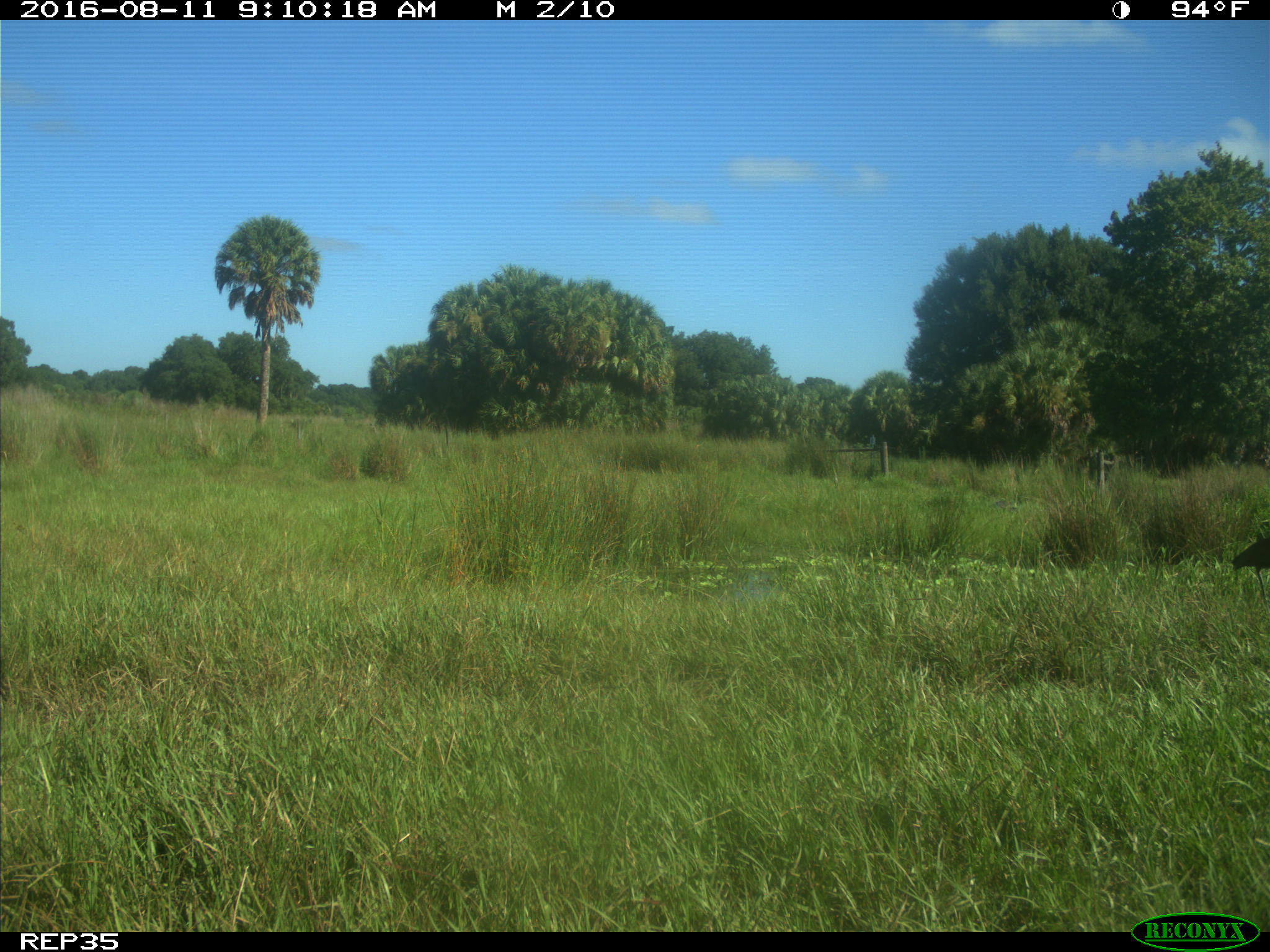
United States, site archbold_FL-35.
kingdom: Animalia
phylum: Chordata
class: Aves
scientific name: Aves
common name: birds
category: unidentified bird